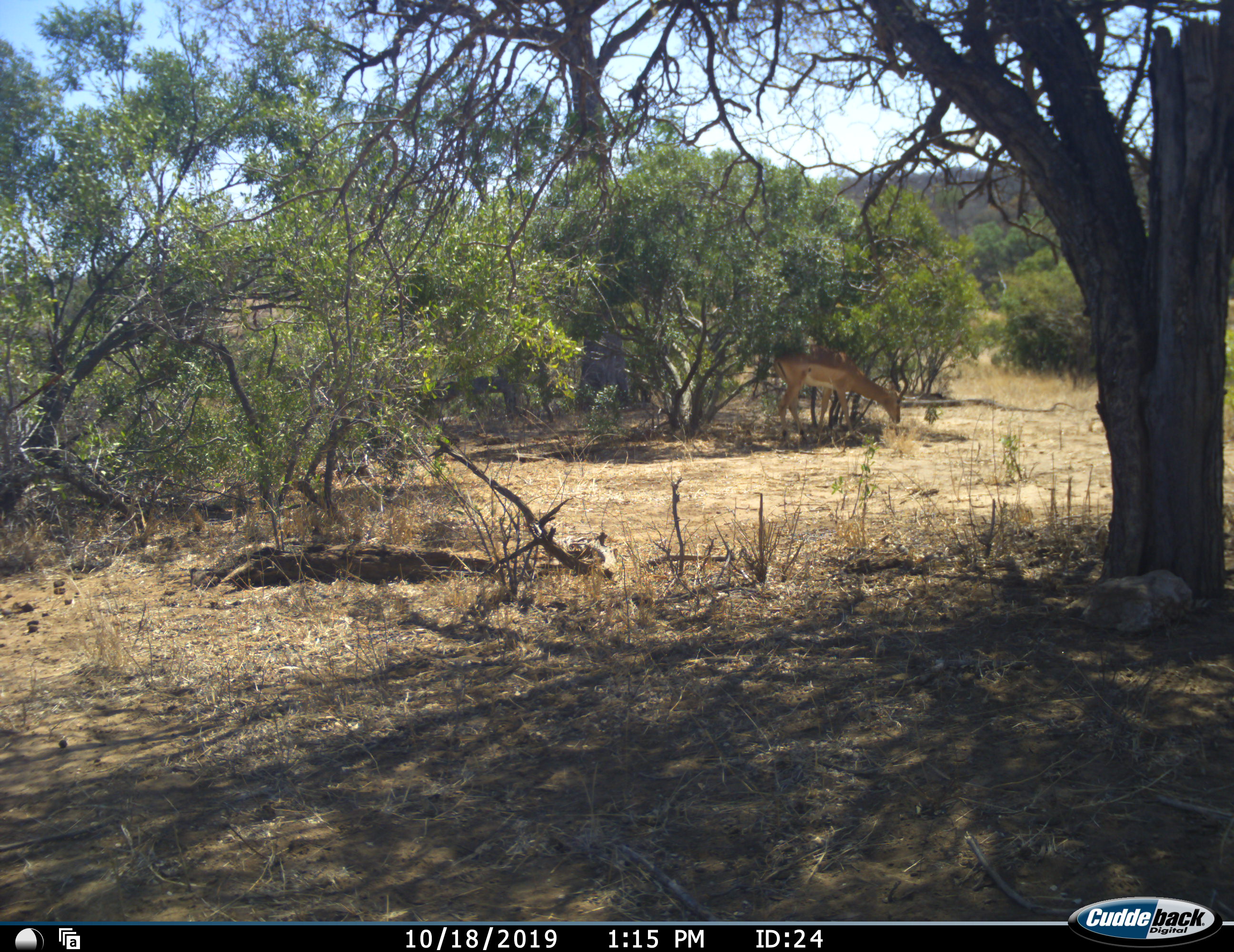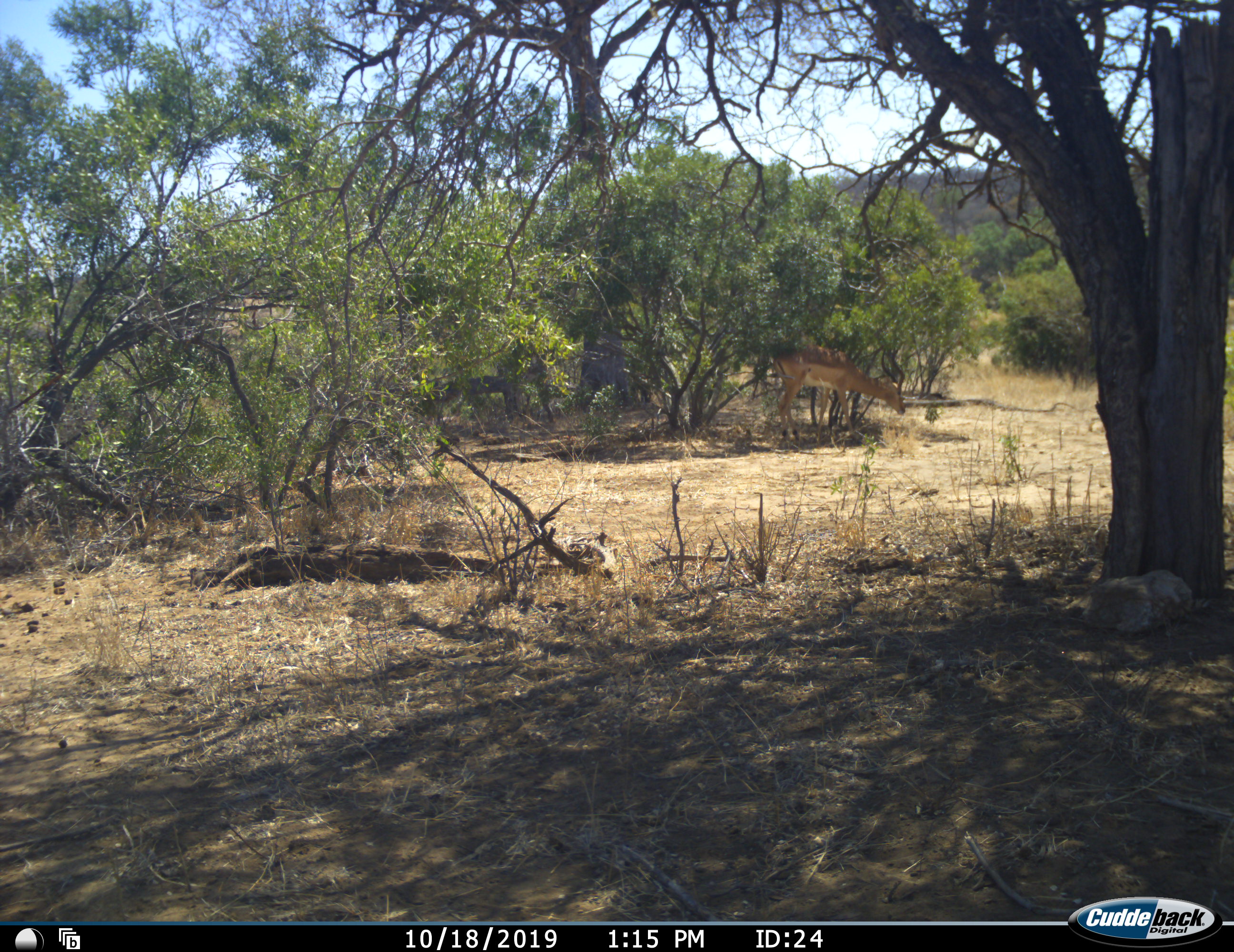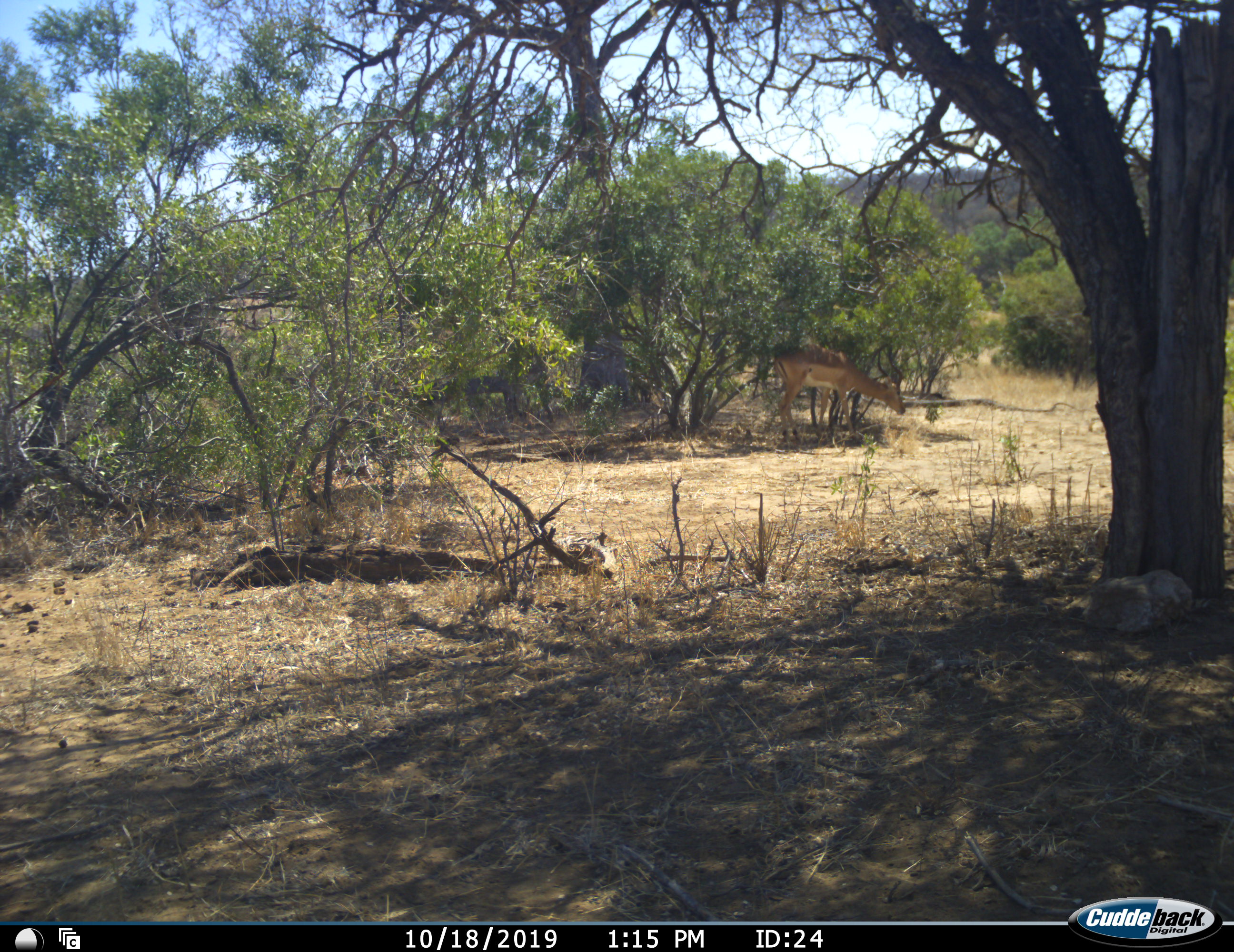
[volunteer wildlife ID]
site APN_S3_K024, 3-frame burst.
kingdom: Animalia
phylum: Chordata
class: Mammalia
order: Artiodactyla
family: Bovidae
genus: Aepyceros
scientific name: Aepyceros melampus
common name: impala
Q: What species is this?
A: Impala (Aepyceros melampus).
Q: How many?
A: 1.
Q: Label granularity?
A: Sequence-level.